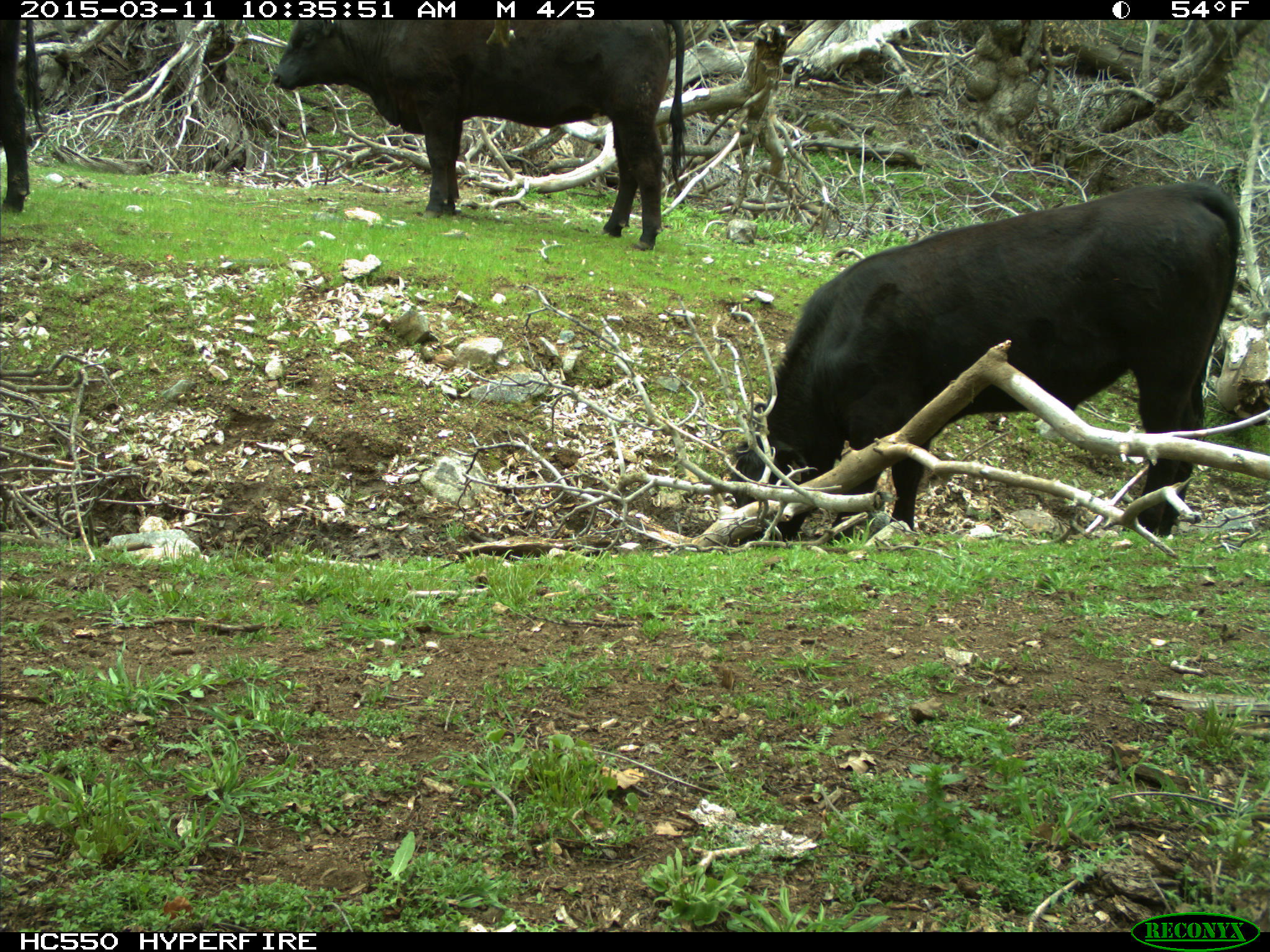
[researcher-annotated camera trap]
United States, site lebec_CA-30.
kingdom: Animalia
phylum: Chordata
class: Mammalia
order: Artiodactyla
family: Bovidae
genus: Bos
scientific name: Bos taurus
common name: domestic cow